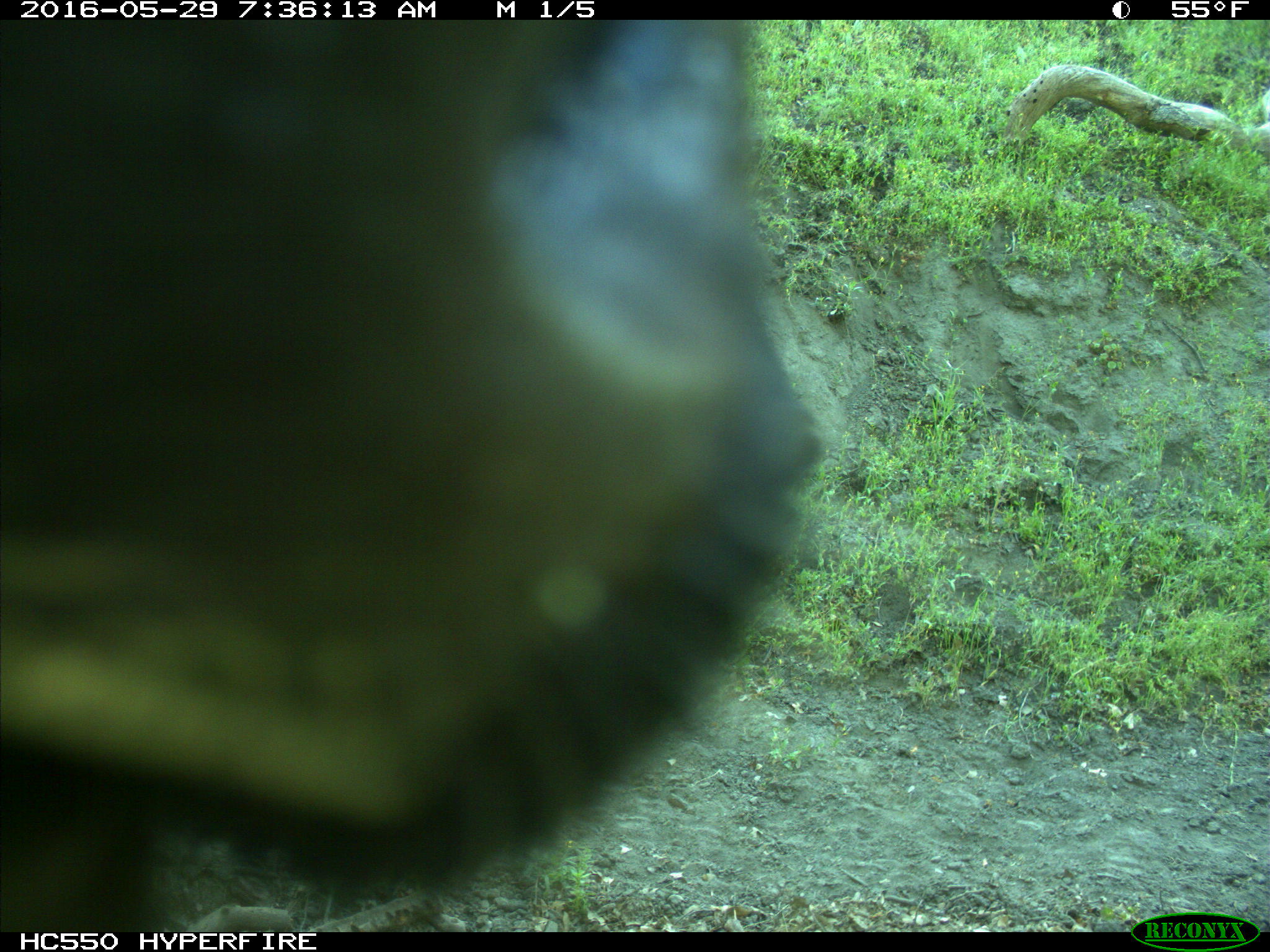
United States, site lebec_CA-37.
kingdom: Animalia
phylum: Chordata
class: Mammalia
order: Artiodactyla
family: Bovidae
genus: Bos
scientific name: Bos taurus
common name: domestic cow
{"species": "Bos taurus (domestic cow)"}